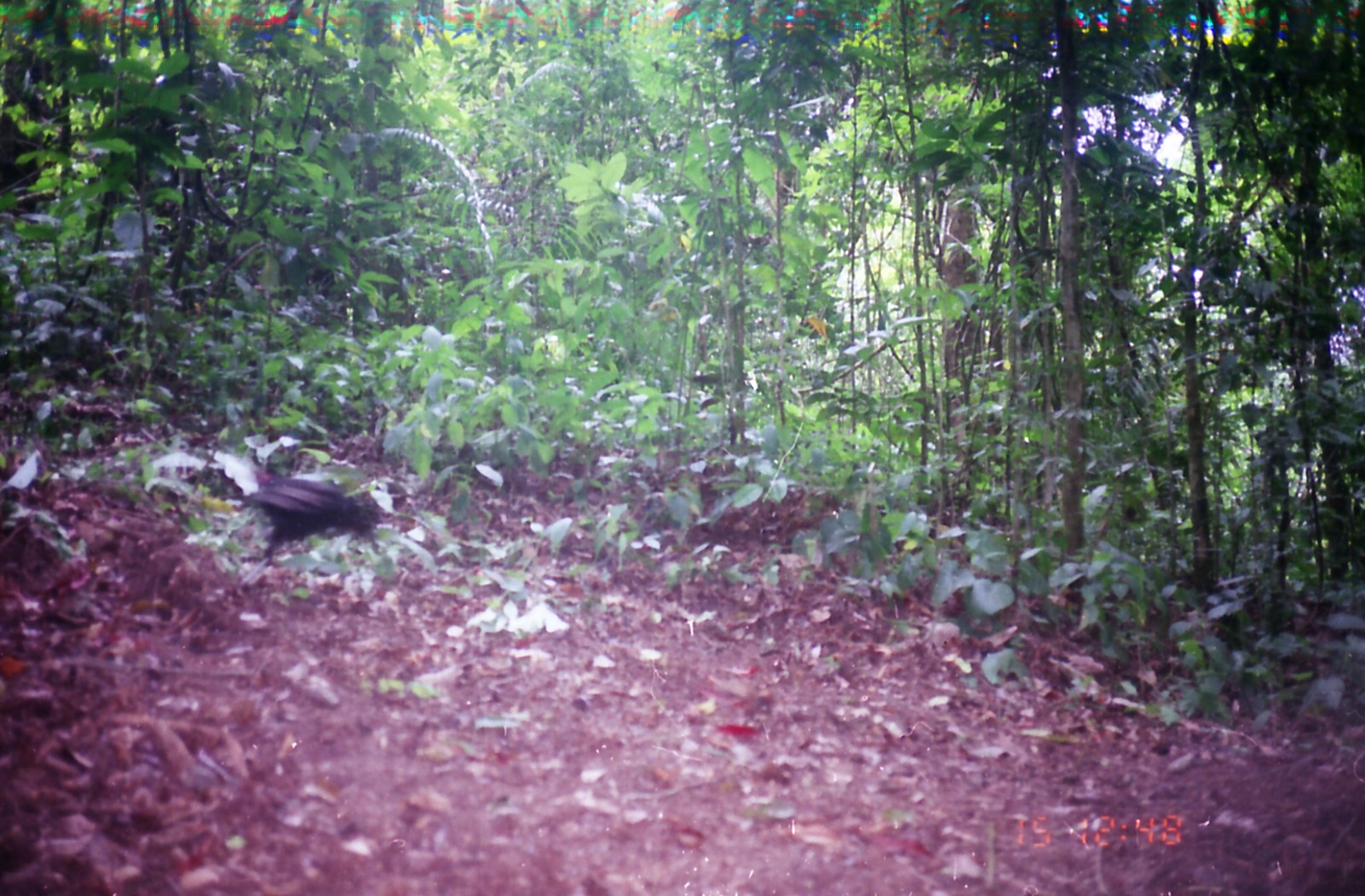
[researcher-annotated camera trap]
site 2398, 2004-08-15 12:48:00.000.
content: unidentified animal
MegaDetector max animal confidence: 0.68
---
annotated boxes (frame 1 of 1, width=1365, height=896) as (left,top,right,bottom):
unknown: (238,478,380,566)